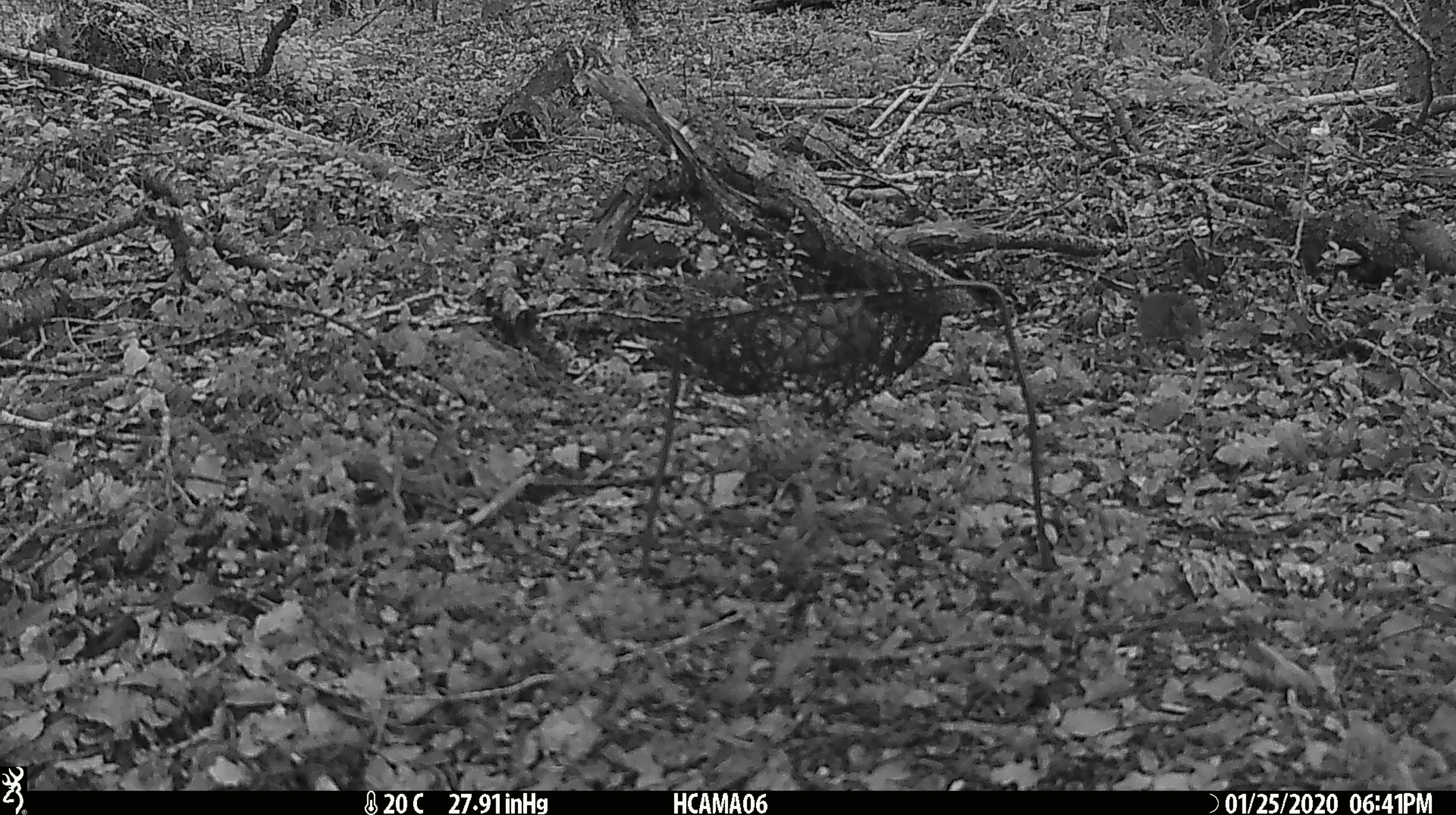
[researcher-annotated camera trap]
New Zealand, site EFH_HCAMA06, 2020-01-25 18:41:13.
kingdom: Animalia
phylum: Chordata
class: Mammalia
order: Rodentia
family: Muridae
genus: Mus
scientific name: Mus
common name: mouse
Mouse (Mus).